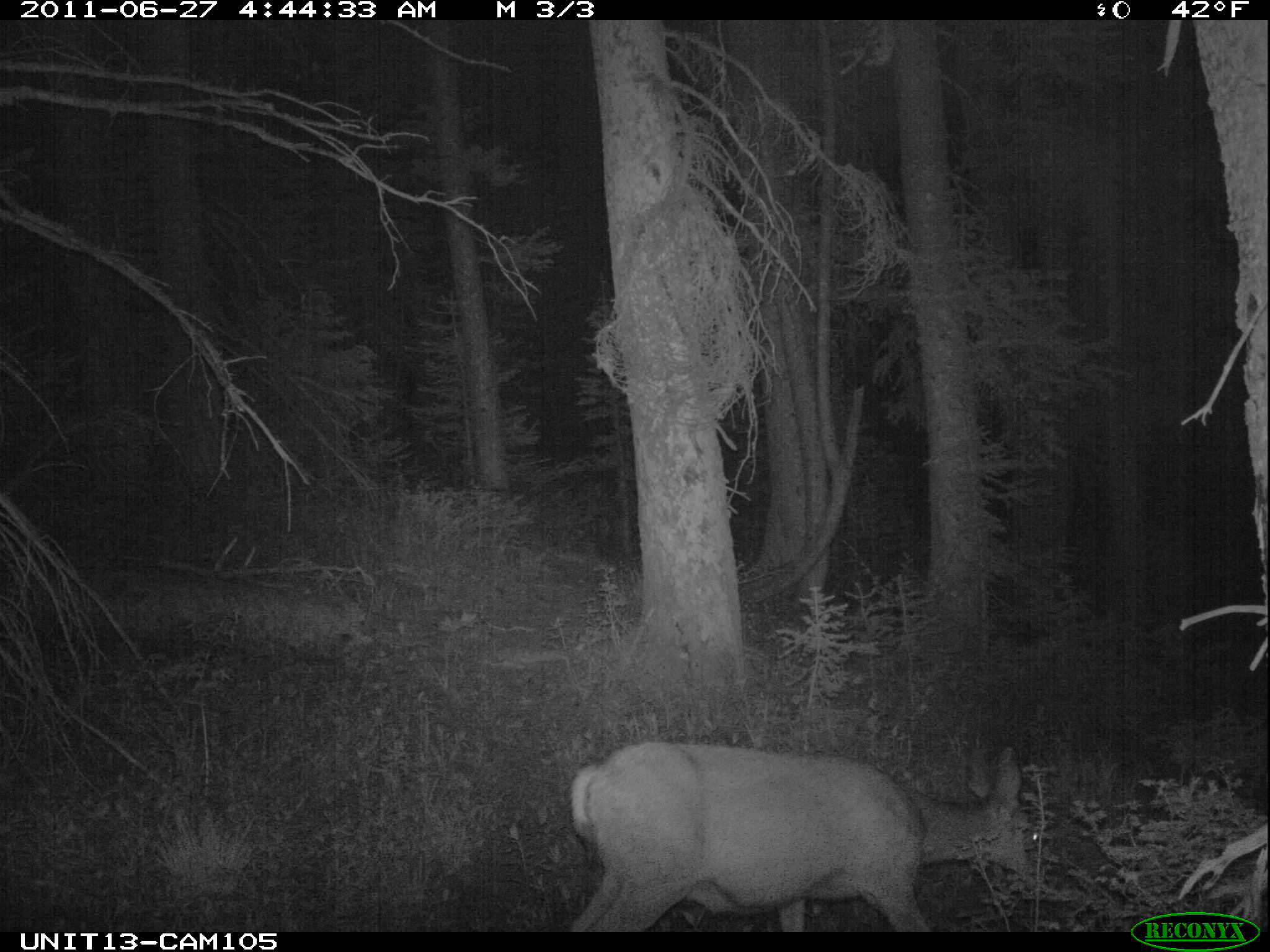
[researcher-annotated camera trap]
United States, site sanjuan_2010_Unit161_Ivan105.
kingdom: Animalia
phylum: Chordata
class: Mammalia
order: Artiodactyla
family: Cervidae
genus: Odocoileus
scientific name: Odocoileus hemionus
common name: mule deer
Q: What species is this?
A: Odocoileus hemionus (mule deer).